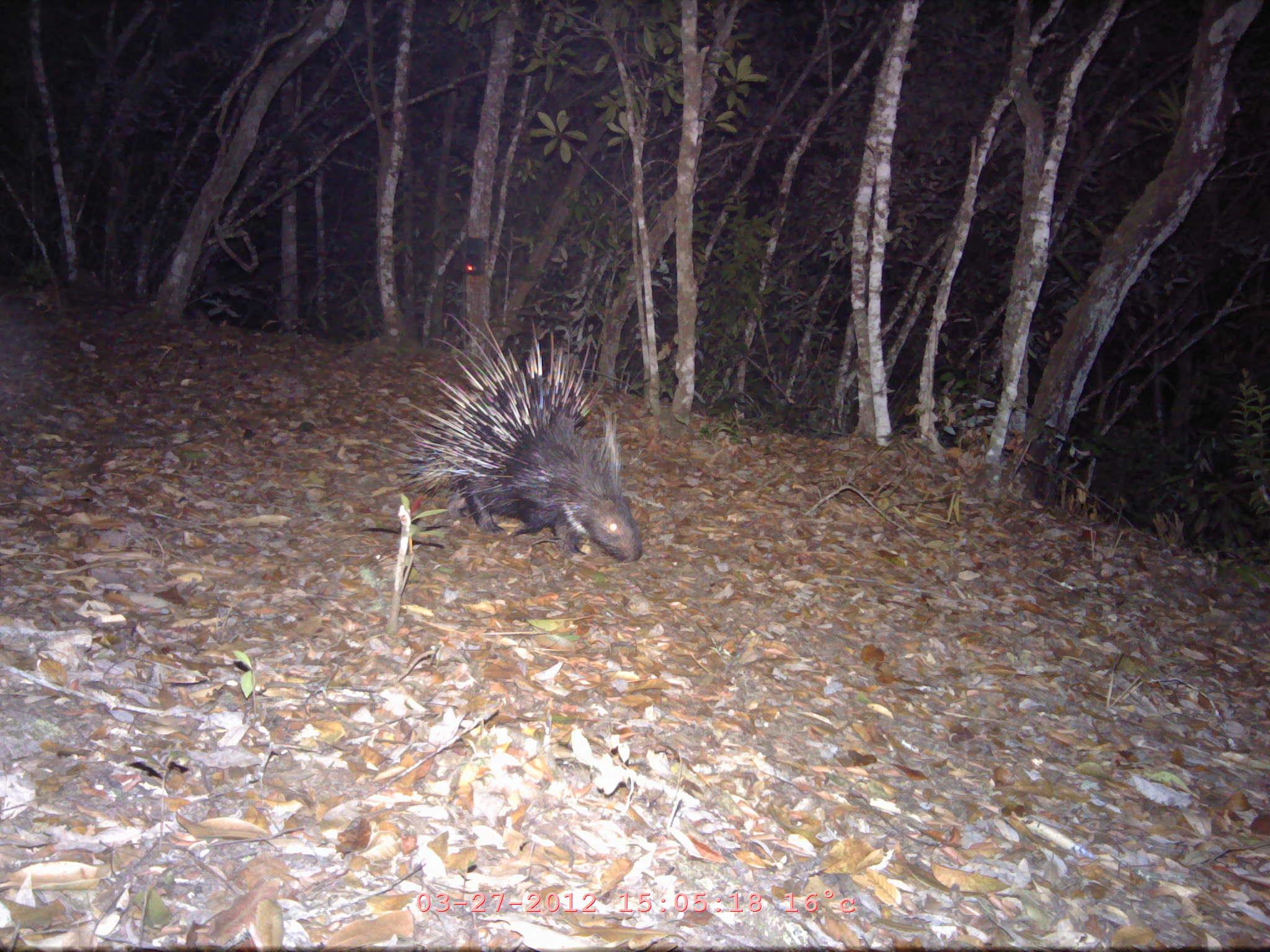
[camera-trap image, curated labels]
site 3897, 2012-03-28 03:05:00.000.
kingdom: Animalia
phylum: Chordata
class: Mammalia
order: Rodentia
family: Hystricidae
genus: Hystrix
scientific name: Hystrix brachyura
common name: east asian porcupine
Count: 1.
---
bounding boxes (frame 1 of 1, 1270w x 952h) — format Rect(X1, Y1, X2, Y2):
hystrix brachyura: Rect(365, 310, 642, 563)